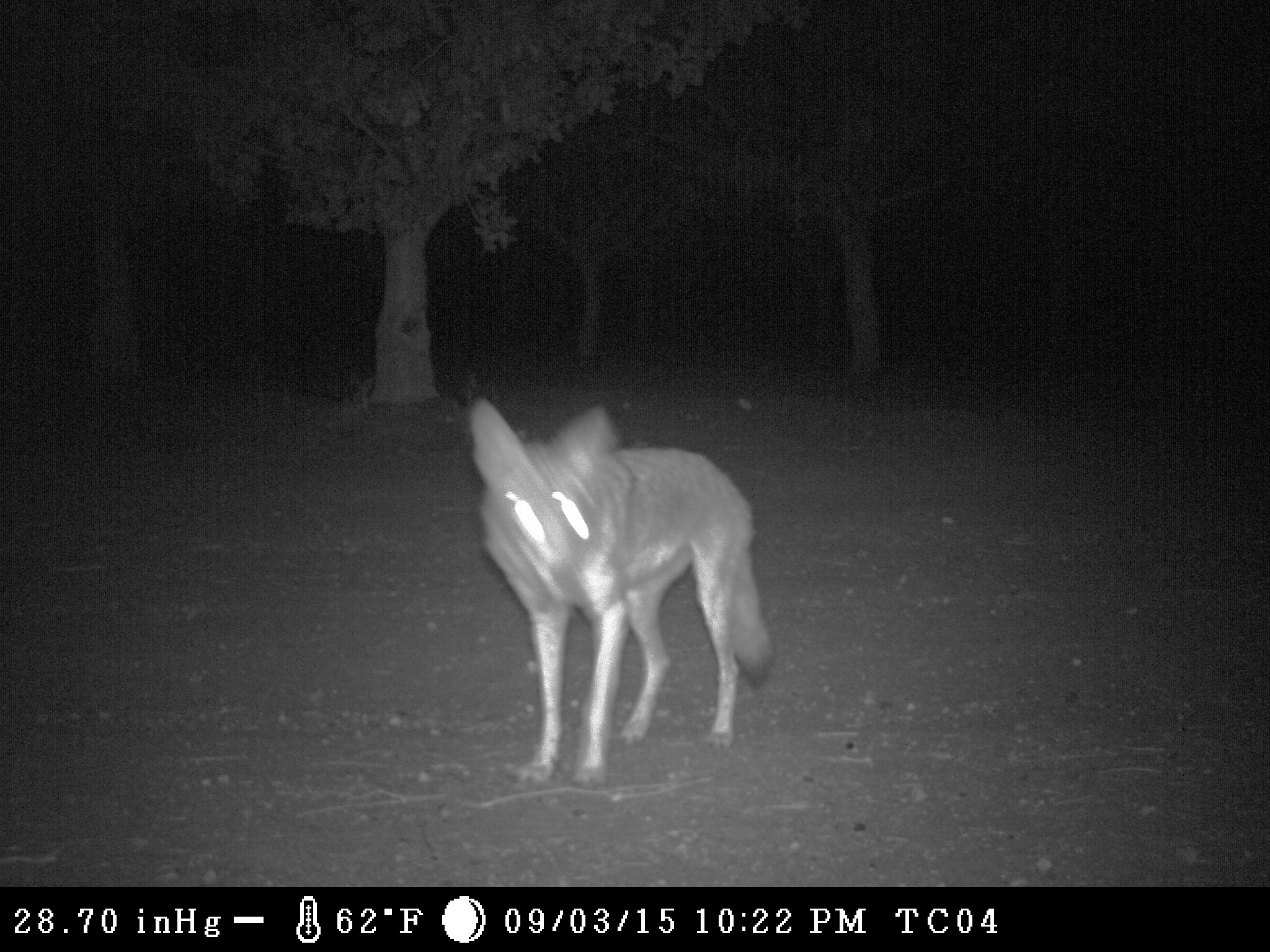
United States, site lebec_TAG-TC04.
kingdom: Animalia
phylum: Chordata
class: Mammalia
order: Carnivora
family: Canidae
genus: Canis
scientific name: Canis latrans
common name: coyote